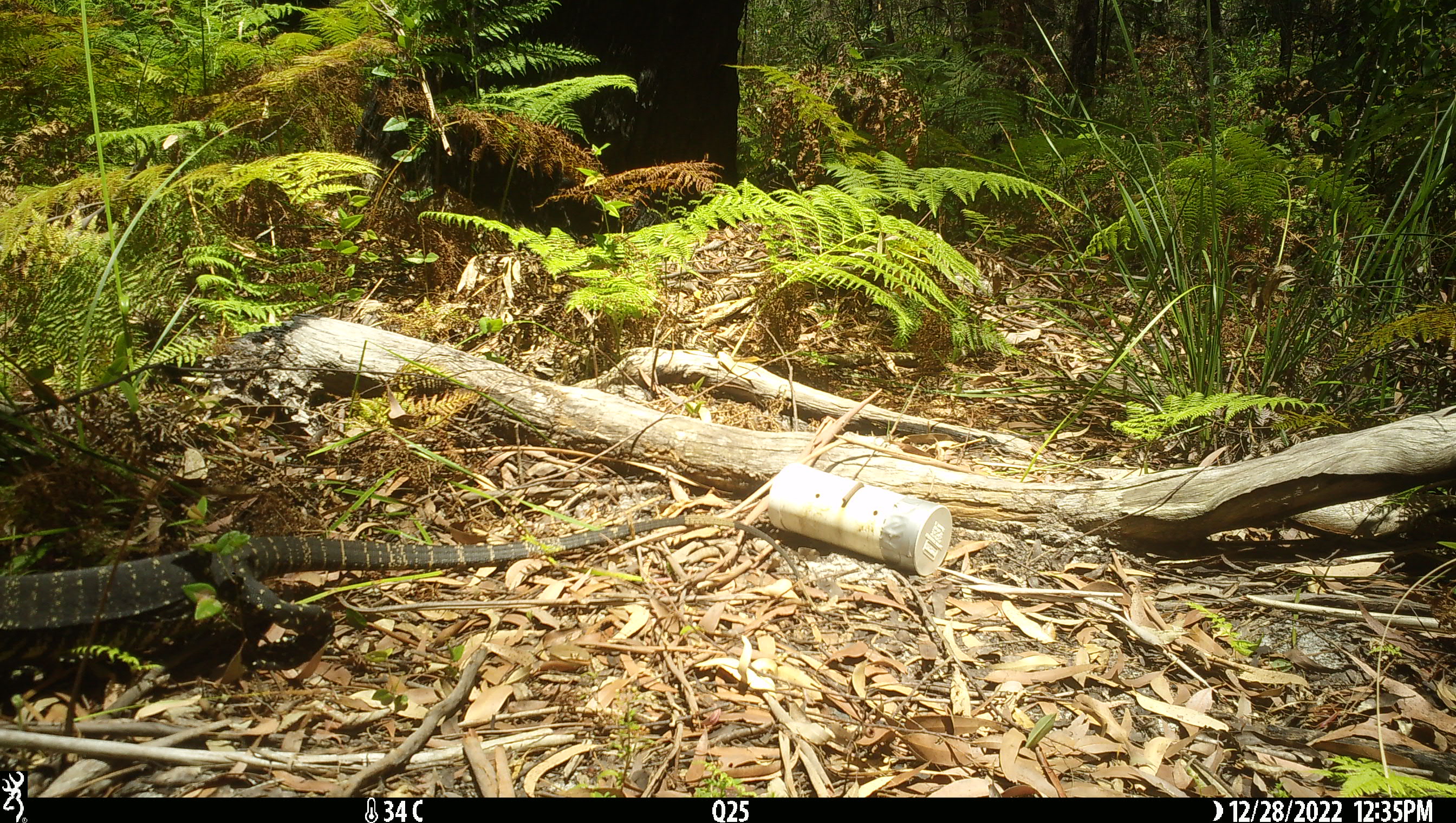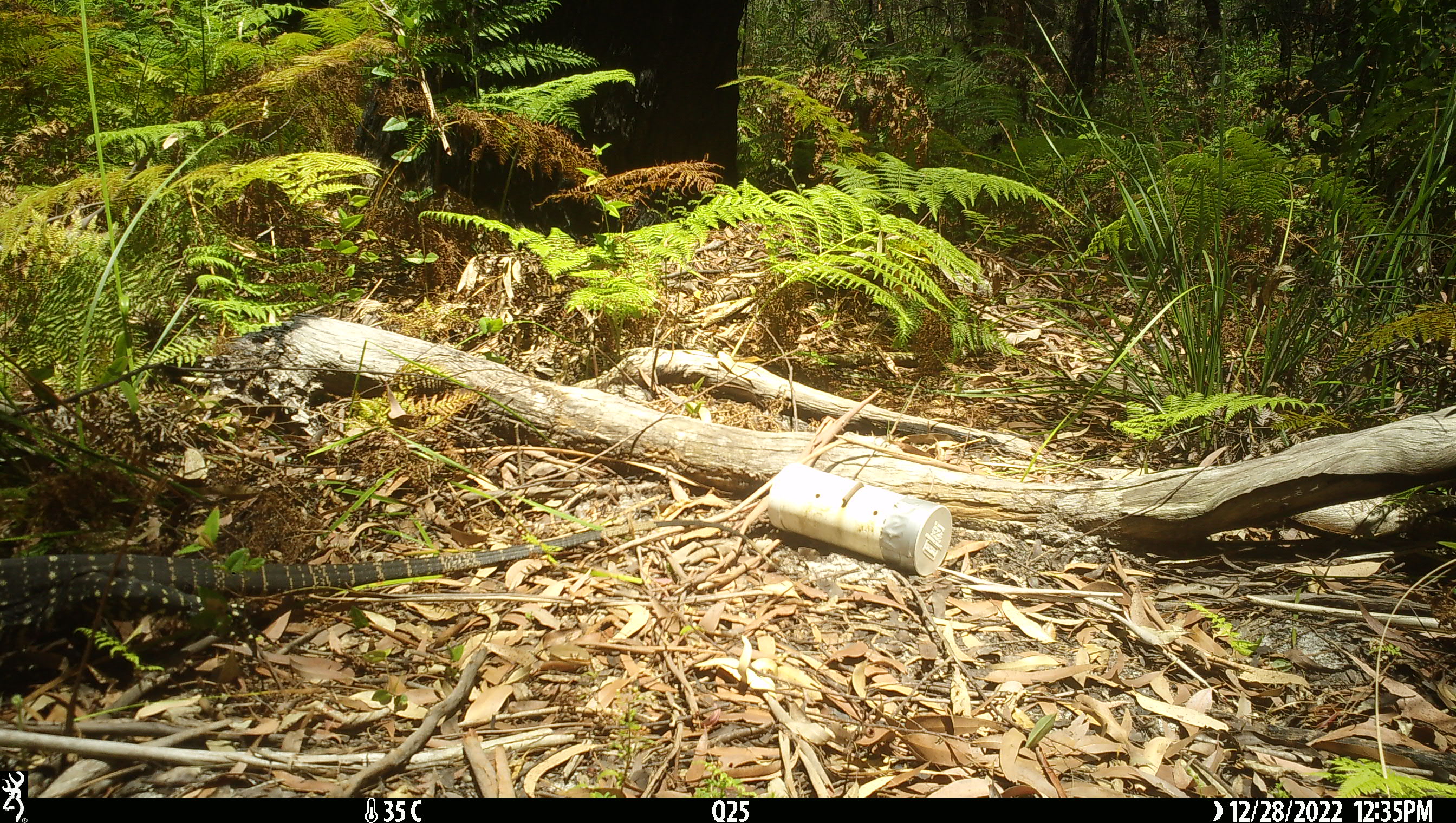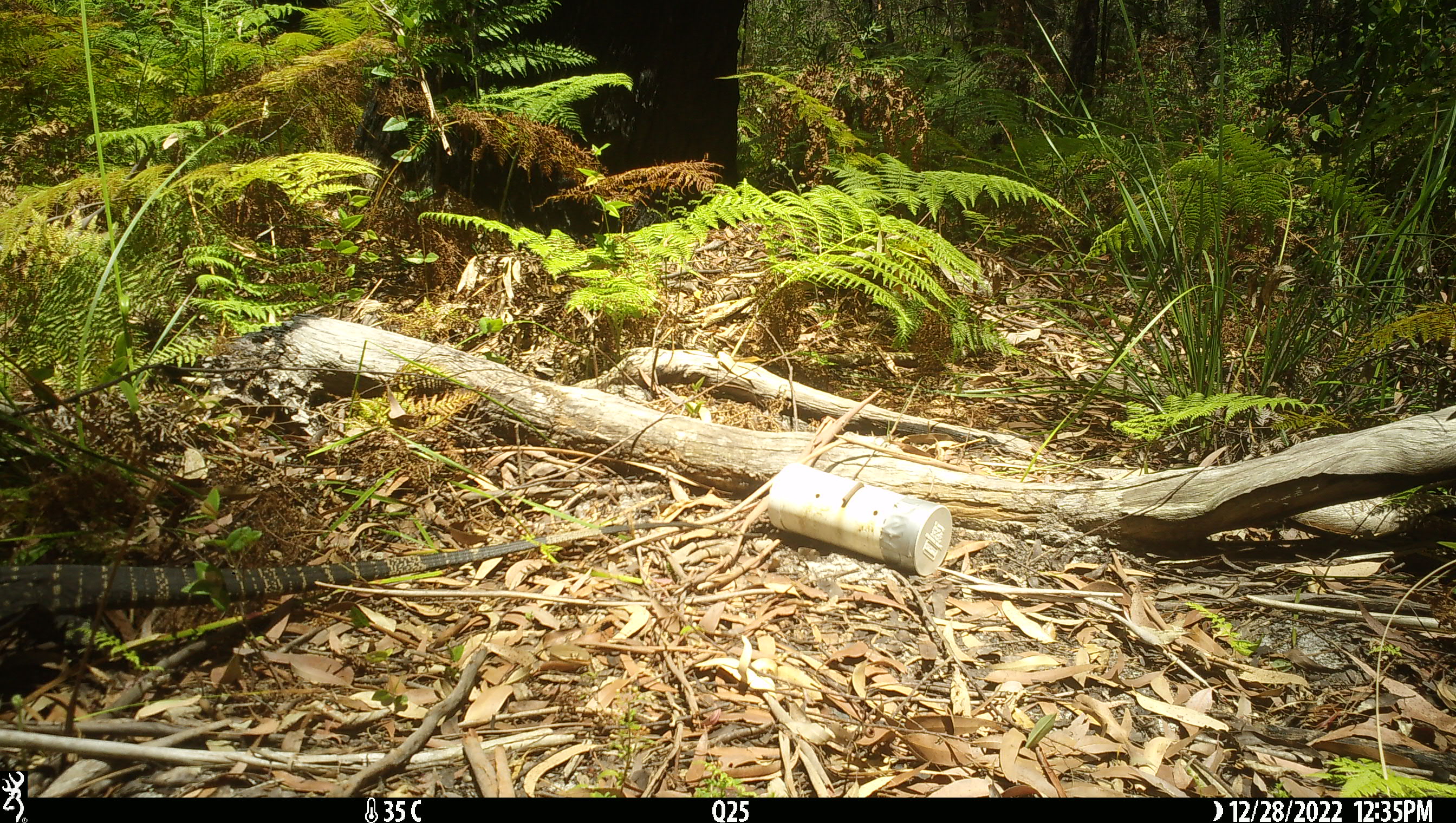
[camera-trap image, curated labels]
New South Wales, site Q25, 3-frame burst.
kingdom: Animalia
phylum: Chordata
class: Reptilia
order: Squamata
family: Varanidae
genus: Varanus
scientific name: Varanus varius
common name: lace monitor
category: goanna